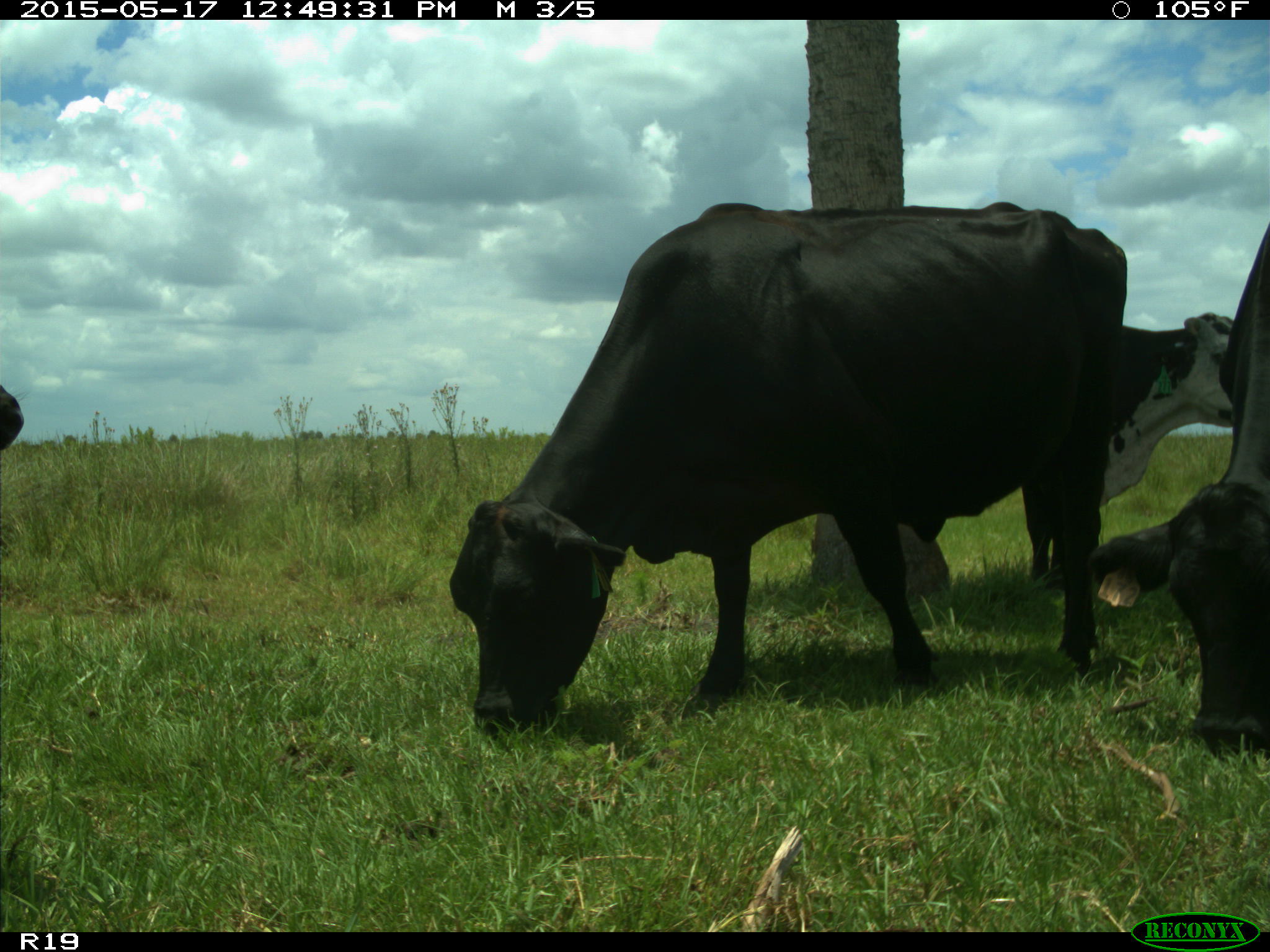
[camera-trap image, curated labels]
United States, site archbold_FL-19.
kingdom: Animalia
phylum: Chordata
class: Mammalia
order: Artiodactyla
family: Bovidae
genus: Bos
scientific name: Bos taurus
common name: domestic cow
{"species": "Bos taurus (domestic cow)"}